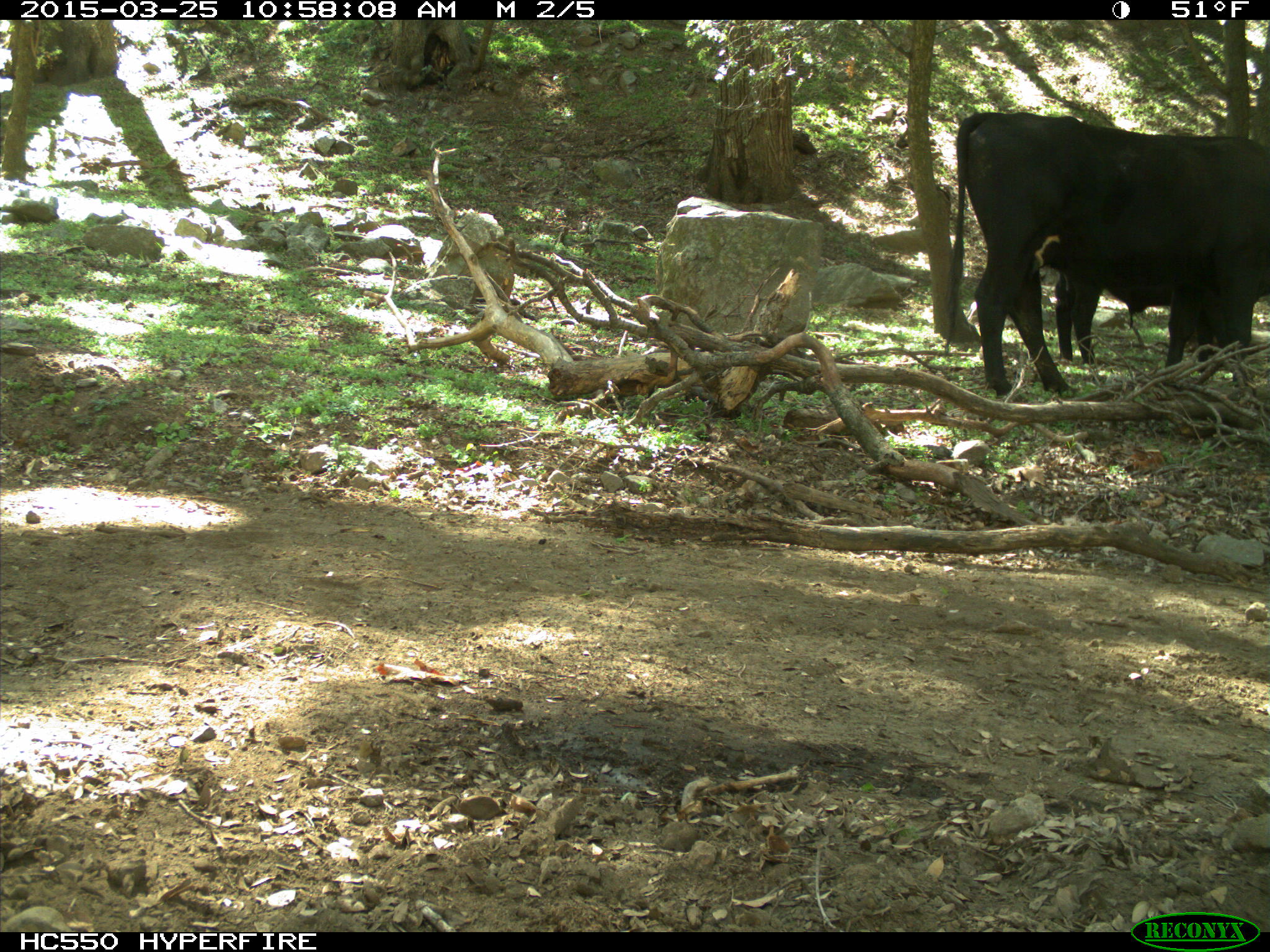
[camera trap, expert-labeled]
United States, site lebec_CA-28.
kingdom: Animalia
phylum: Chordata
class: Mammalia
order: Artiodactyla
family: Bovidae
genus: Bos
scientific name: Bos taurus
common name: domestic cow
Bos taurus (domestic cow).